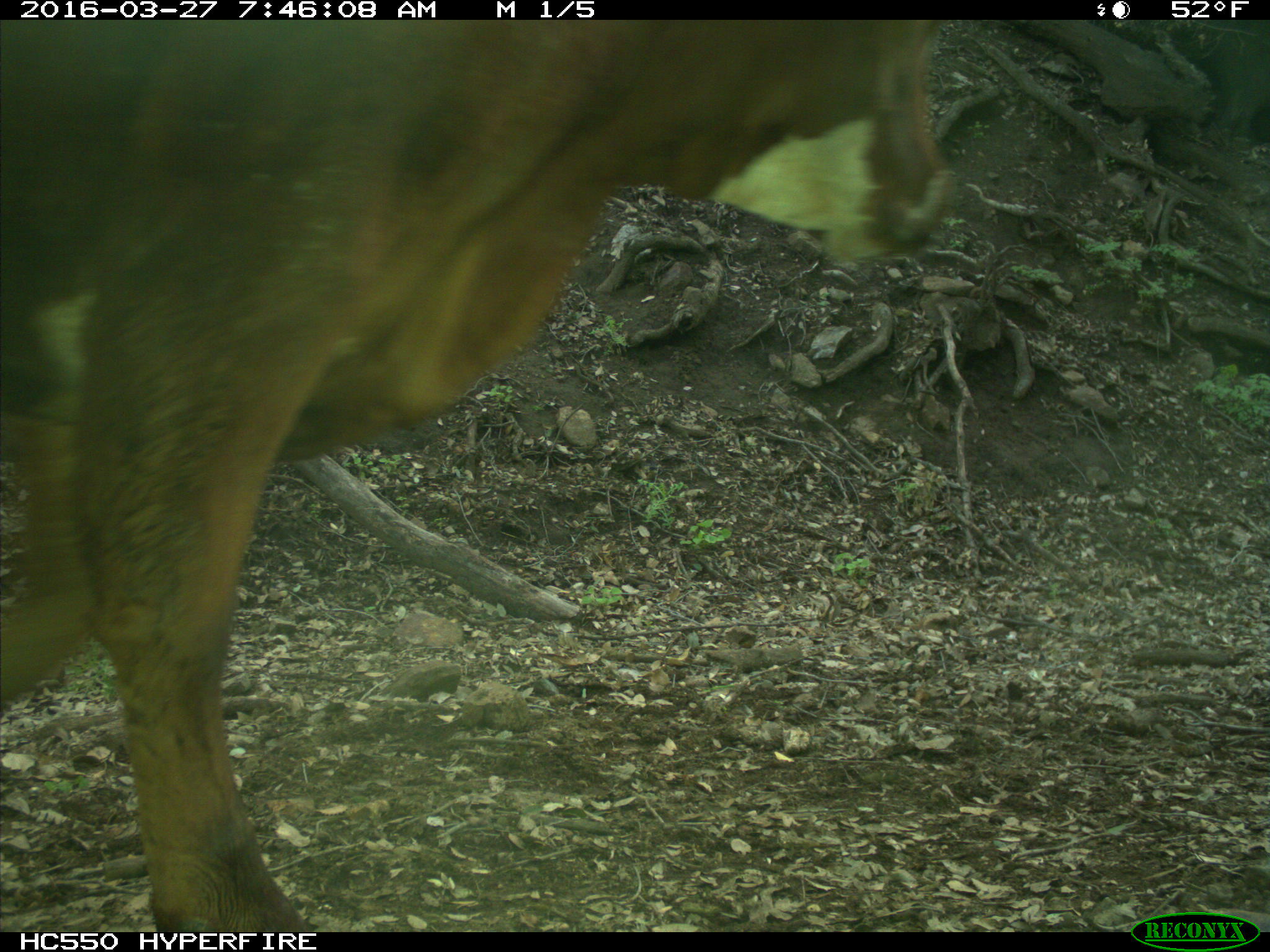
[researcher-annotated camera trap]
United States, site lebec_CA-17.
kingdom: Animalia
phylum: Chordata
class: Mammalia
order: Artiodactyla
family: Bovidae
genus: Bos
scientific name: Bos taurus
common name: domestic cow